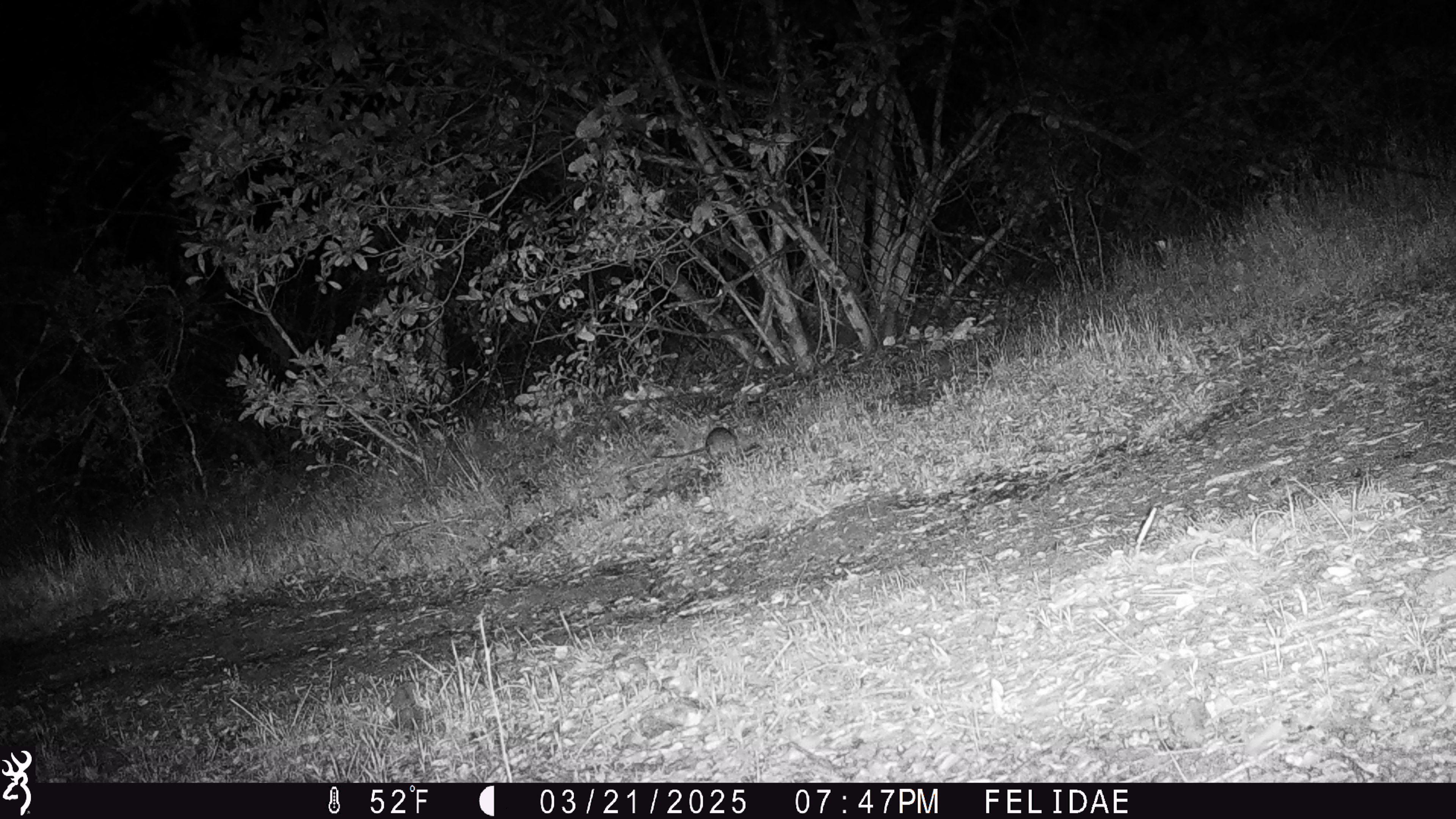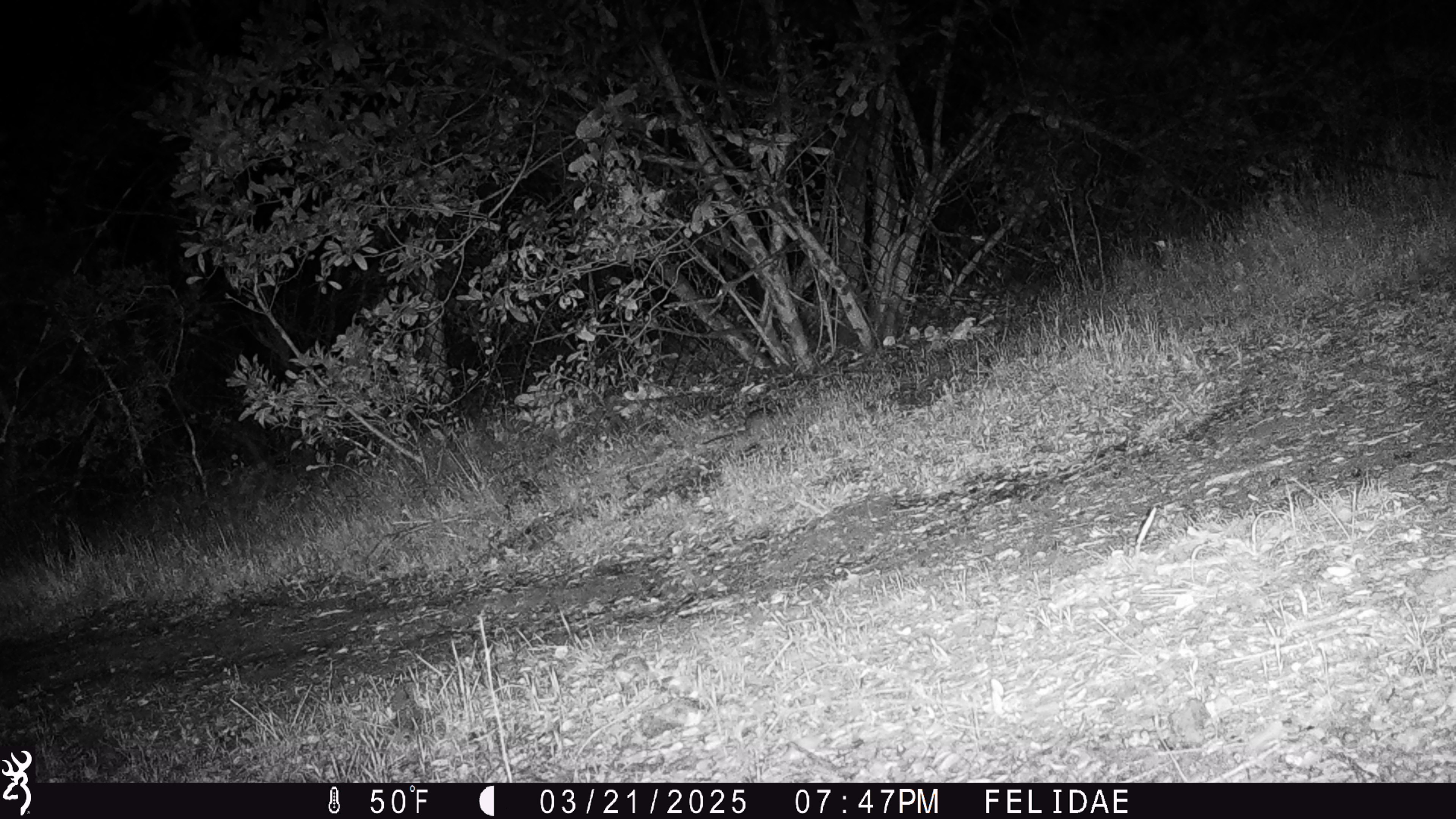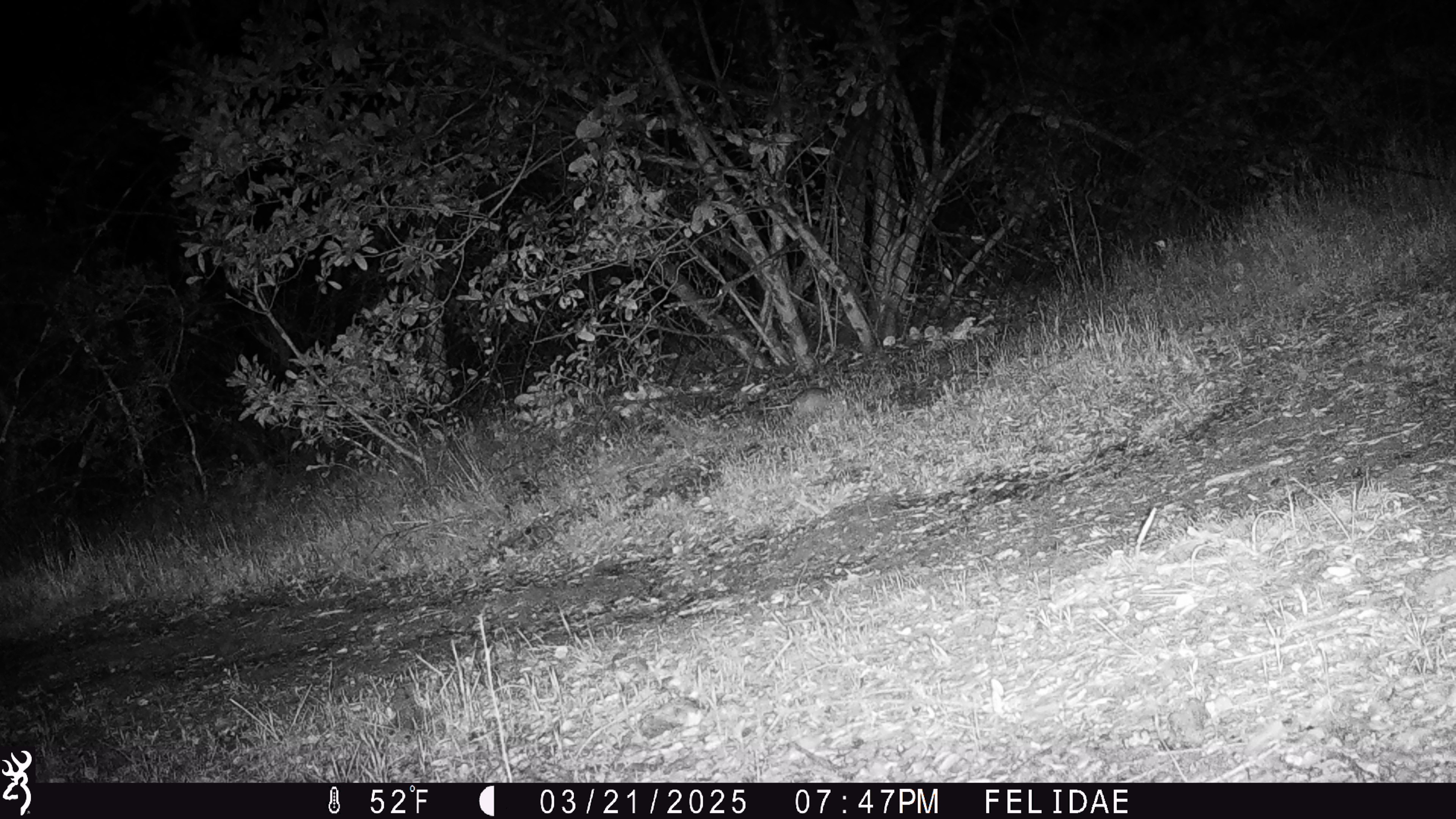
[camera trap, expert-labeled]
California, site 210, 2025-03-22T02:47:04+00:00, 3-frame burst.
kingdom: Animalia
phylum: Chordata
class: Mammalia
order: Rodentia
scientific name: Rodentia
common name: mouse or rat